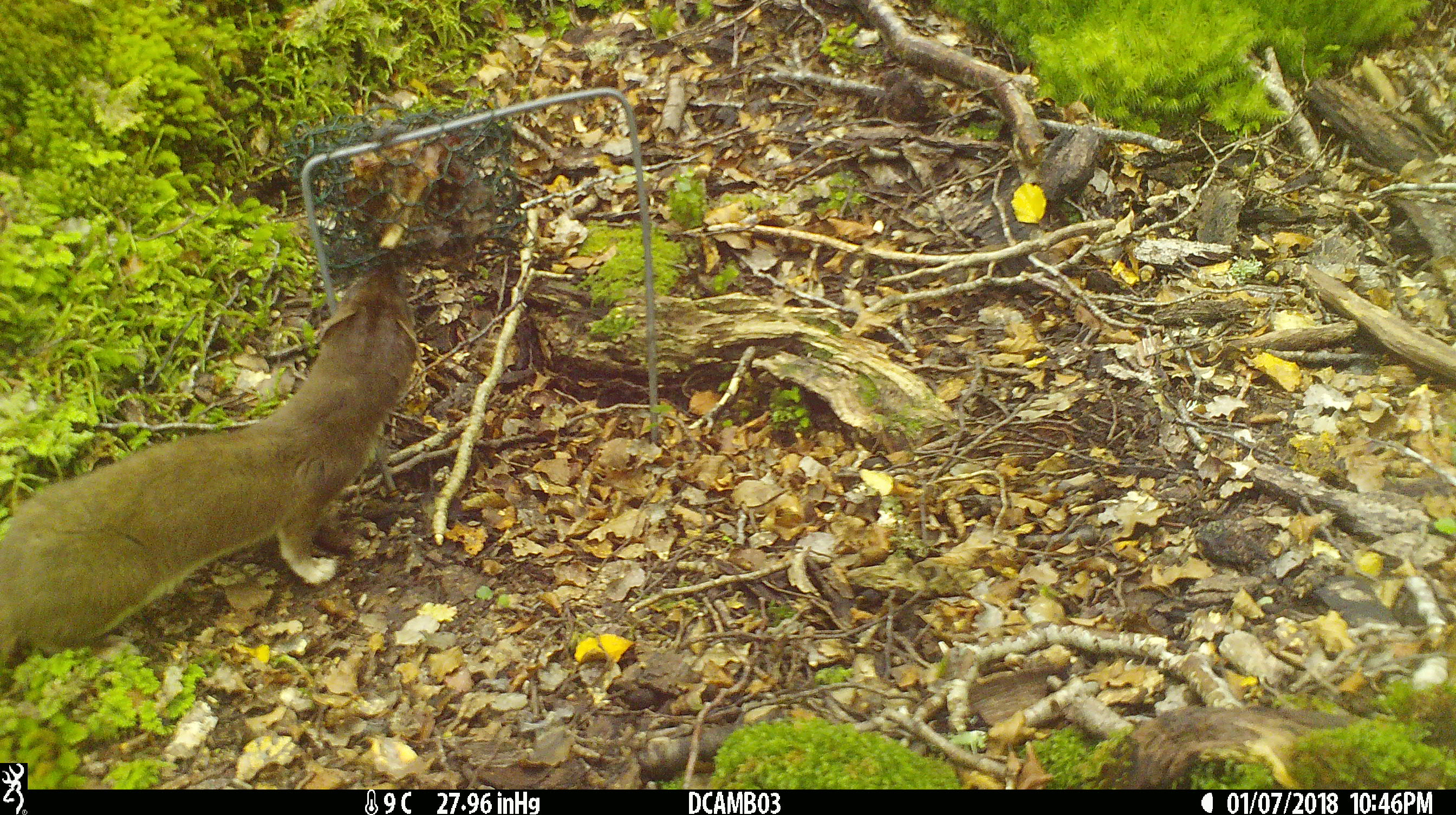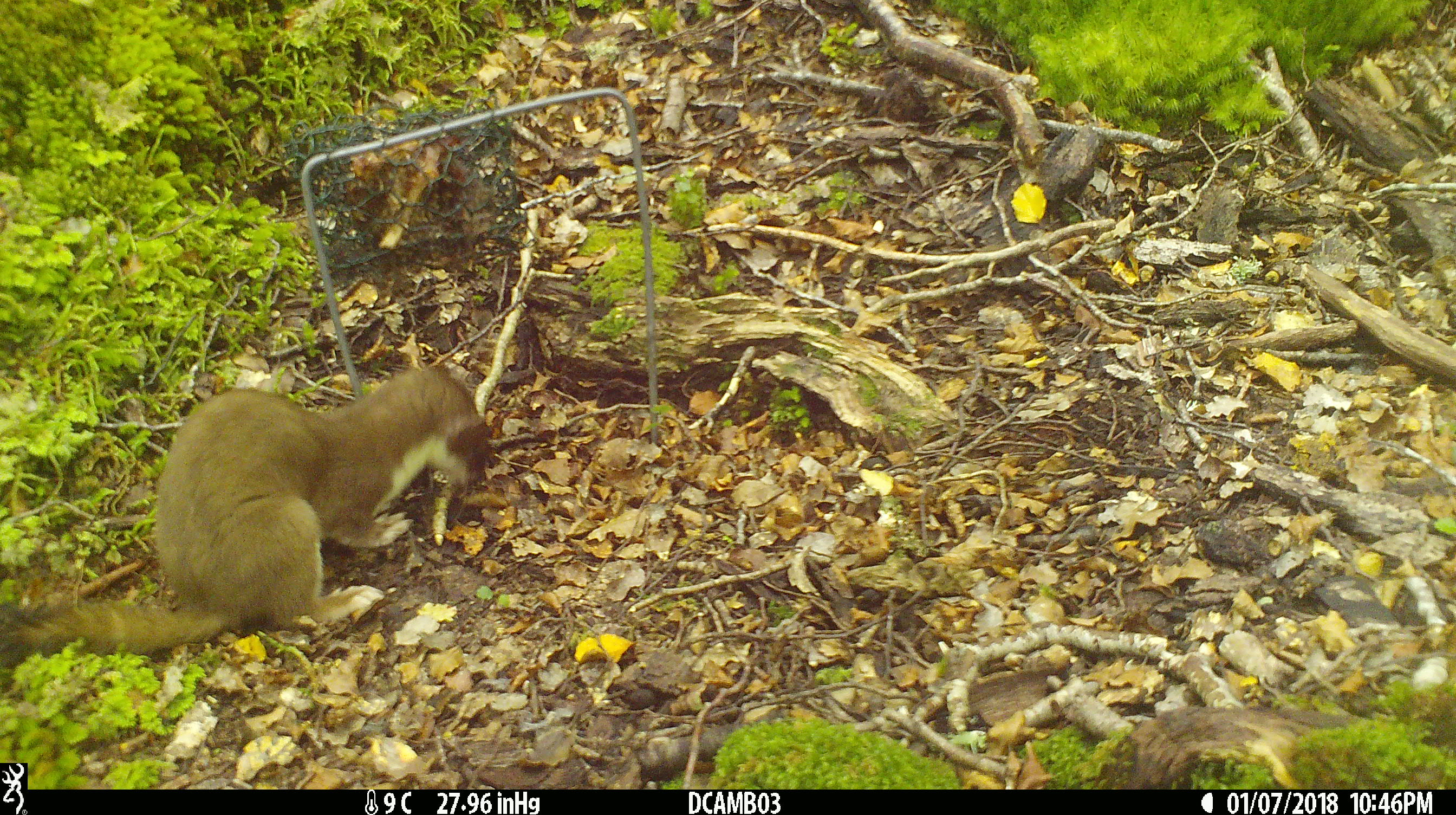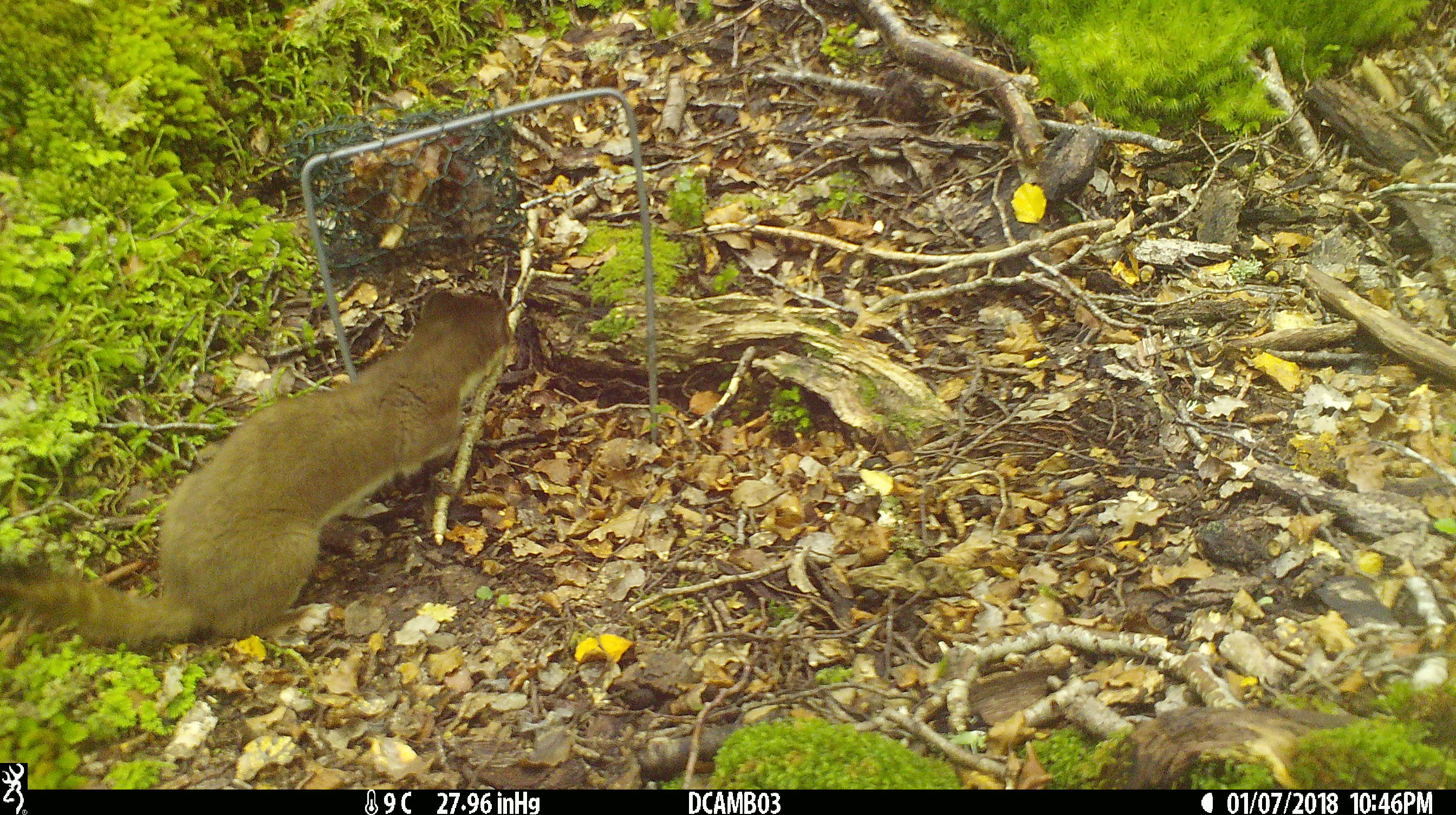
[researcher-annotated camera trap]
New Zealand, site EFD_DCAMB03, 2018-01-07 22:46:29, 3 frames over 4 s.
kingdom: Animalia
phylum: Chordata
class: Mammalia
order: Carnivora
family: Mustelidae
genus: Mustela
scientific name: Mustela erminea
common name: stoat